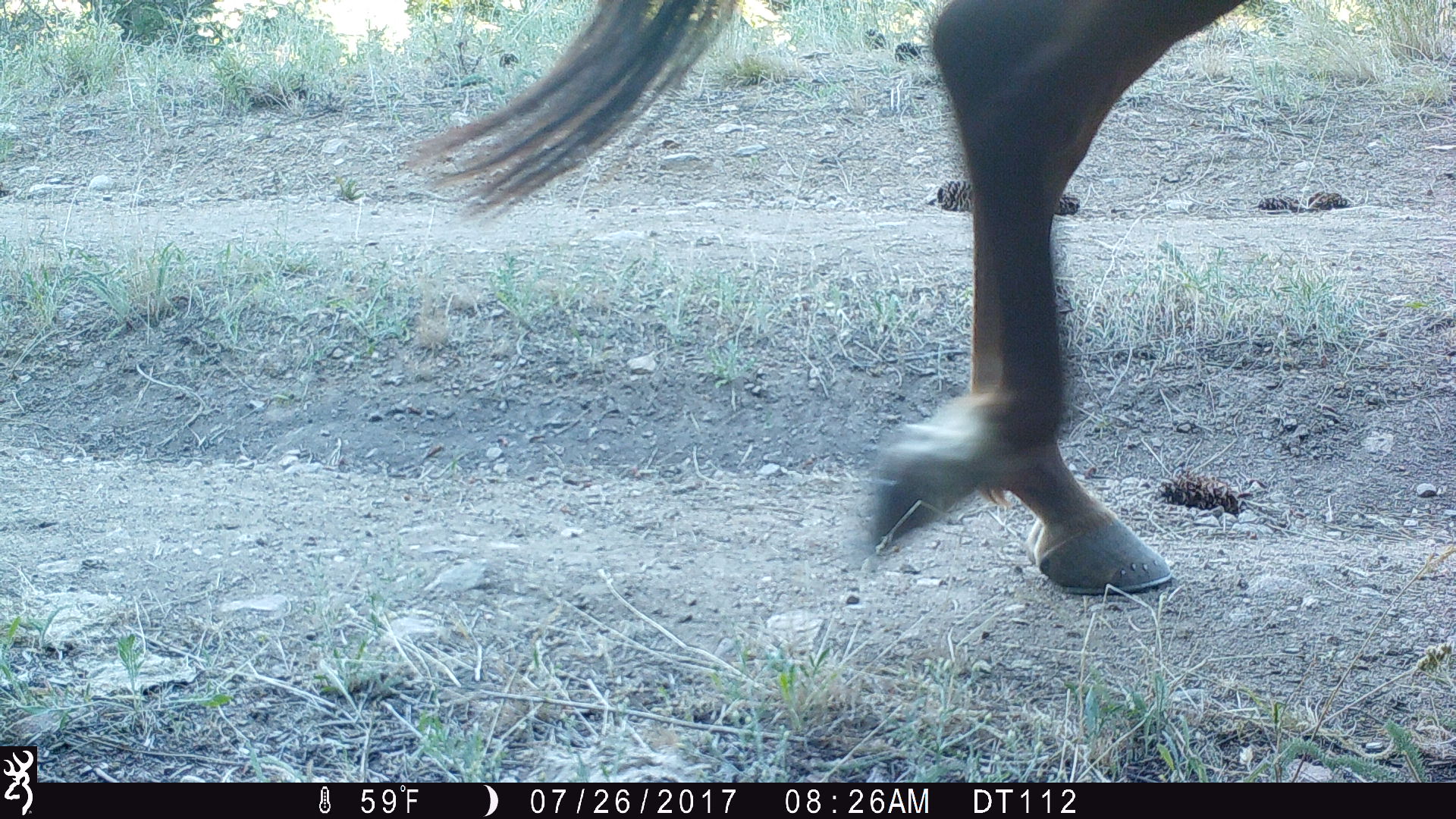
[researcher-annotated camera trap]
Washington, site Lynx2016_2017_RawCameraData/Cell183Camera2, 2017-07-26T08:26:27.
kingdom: Animalia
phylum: Chordata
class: Mammalia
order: Artiodactyla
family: Bovidae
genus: Bos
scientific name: Bos taurus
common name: domestic cattle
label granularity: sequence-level